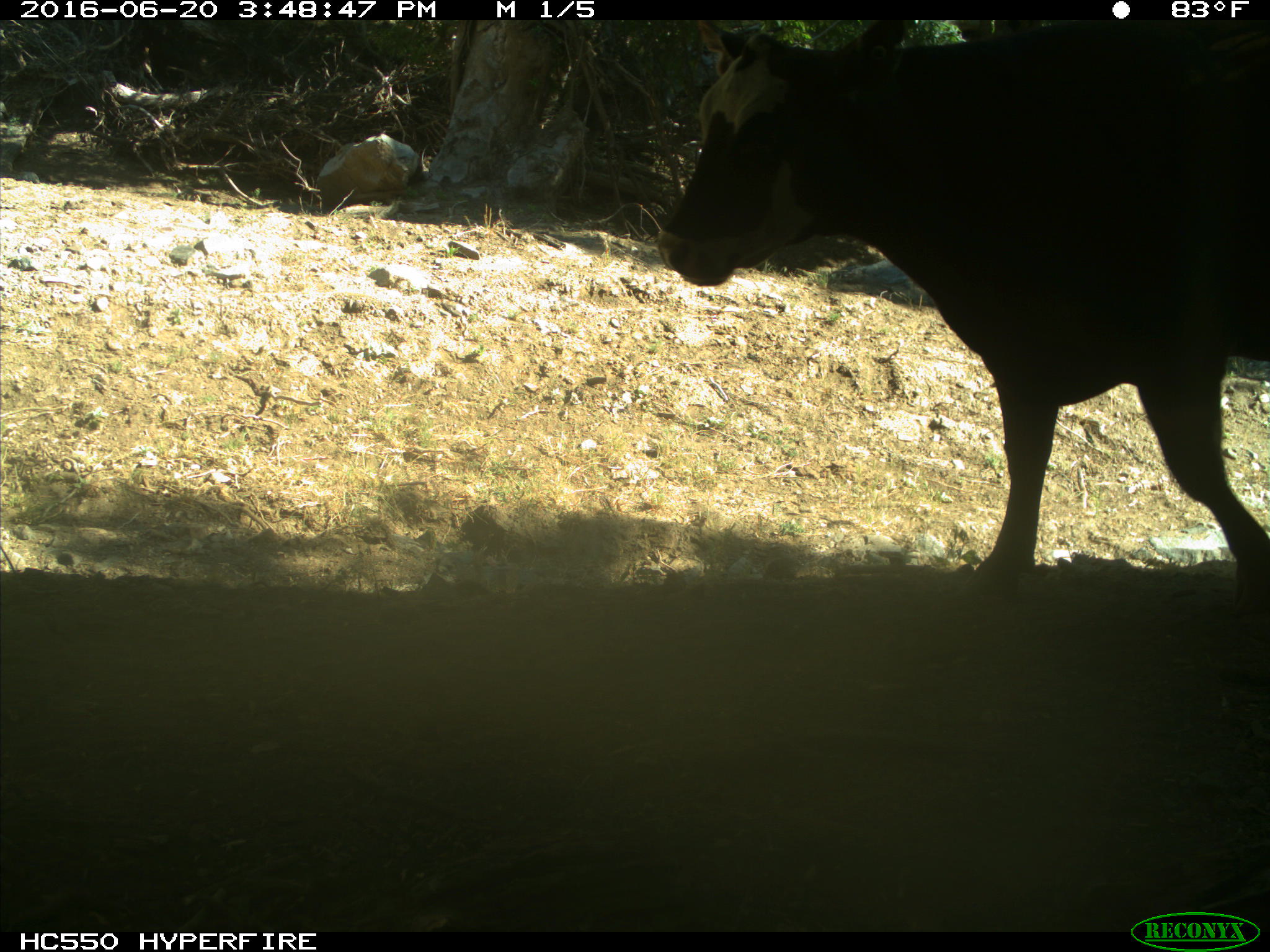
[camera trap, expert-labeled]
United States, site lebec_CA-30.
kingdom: Animalia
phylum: Chordata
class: Mammalia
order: Artiodactyla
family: Bovidae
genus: Bos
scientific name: Bos taurus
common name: domestic cow